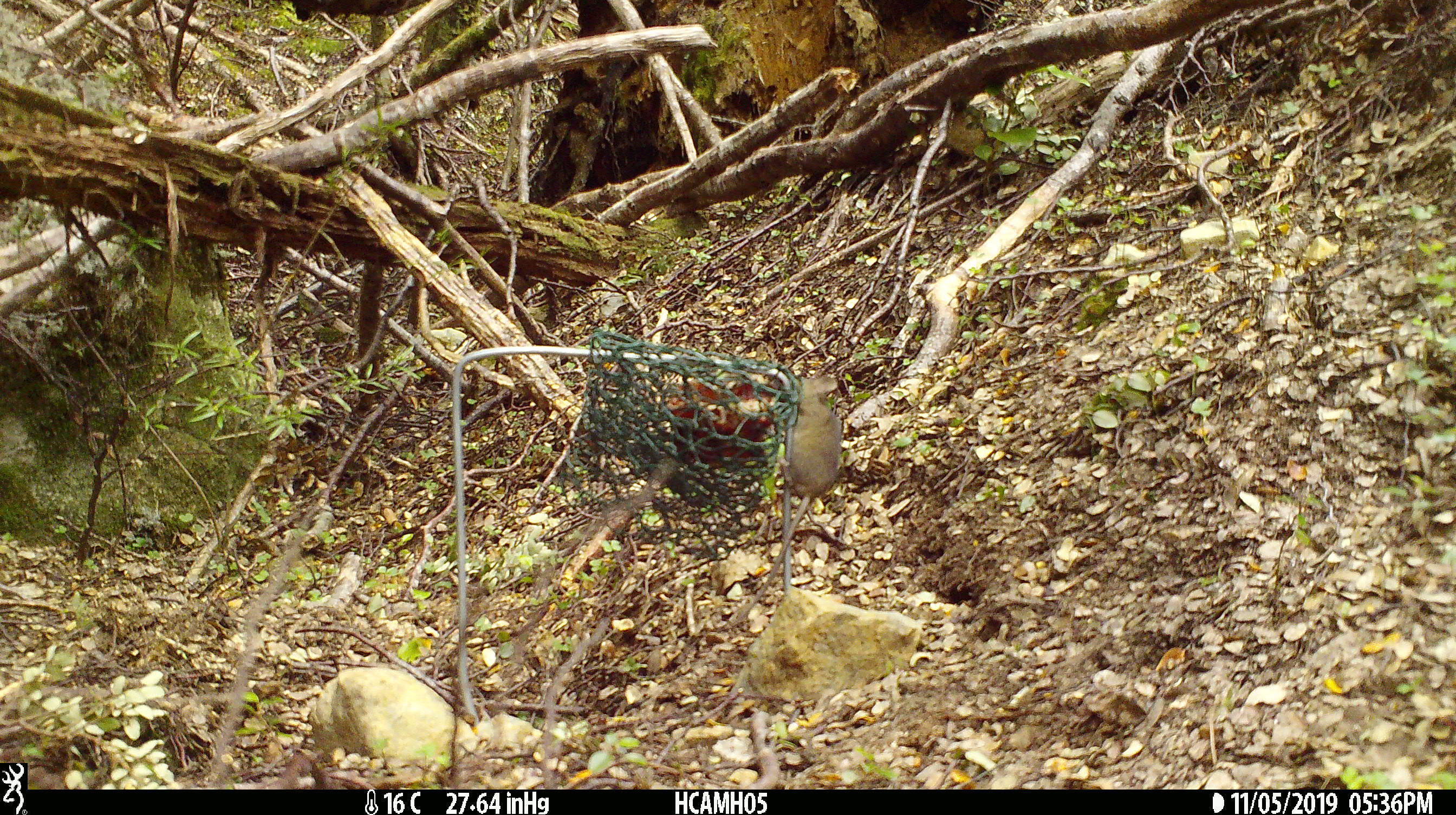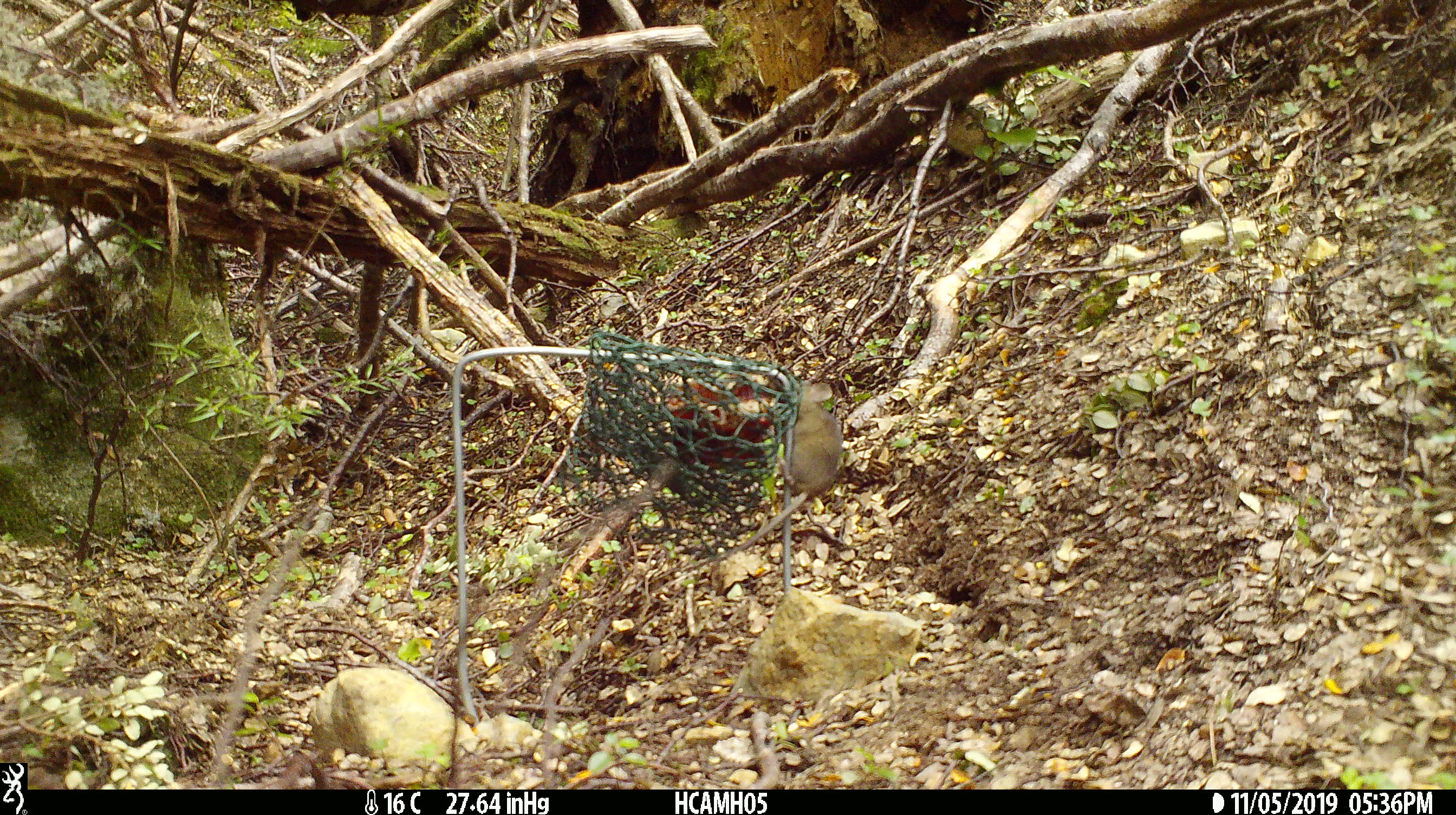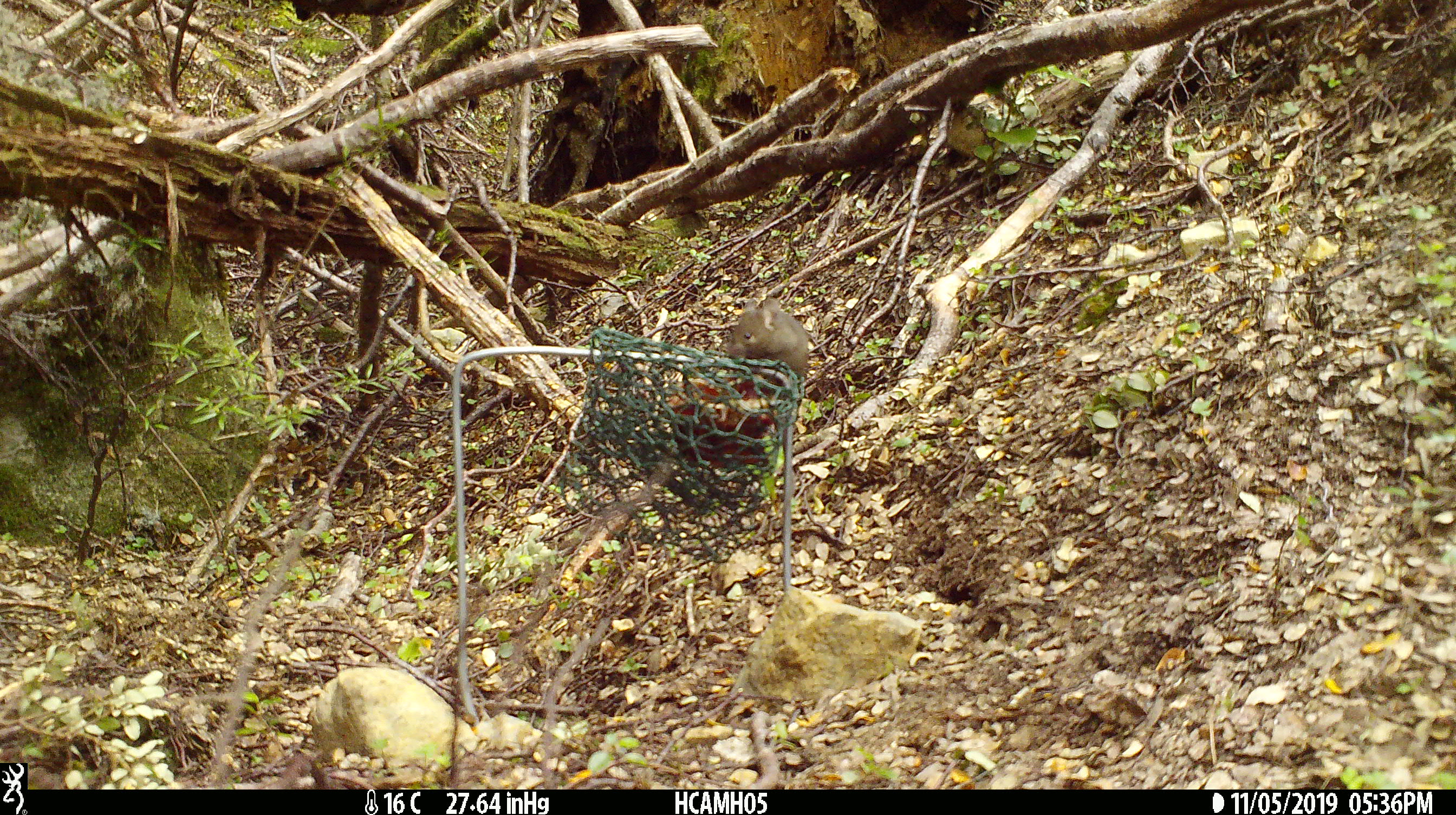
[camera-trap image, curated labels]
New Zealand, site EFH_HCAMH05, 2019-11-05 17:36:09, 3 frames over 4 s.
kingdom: Animalia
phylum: Chordata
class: Mammalia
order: Rodentia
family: Muridae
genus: Mus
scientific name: Mus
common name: mouse